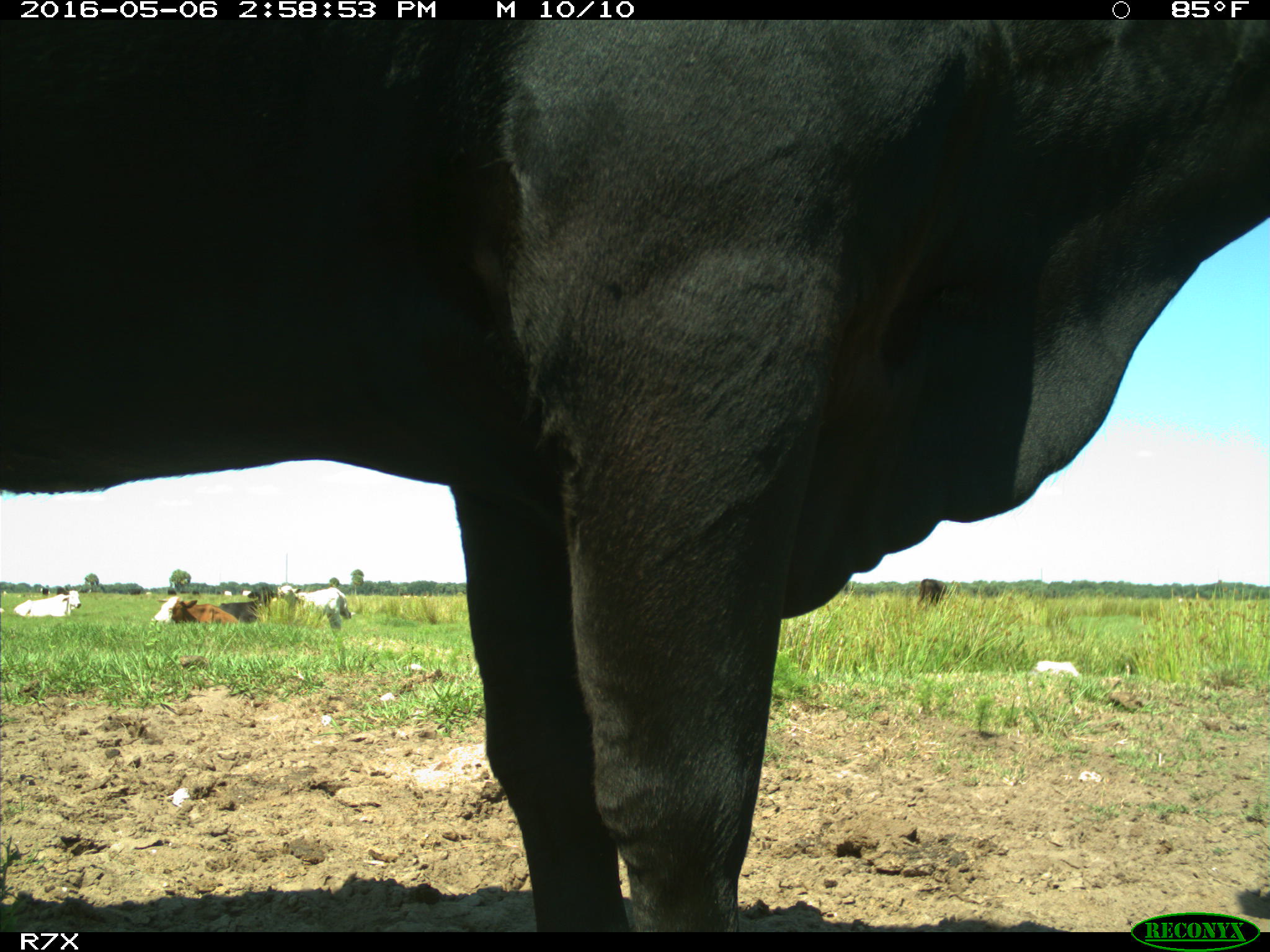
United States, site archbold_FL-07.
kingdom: Animalia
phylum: Chordata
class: Mammalia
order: Artiodactyla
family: Bovidae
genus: Bos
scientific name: Bos taurus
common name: domestic cow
Bos taurus (domestic cow).